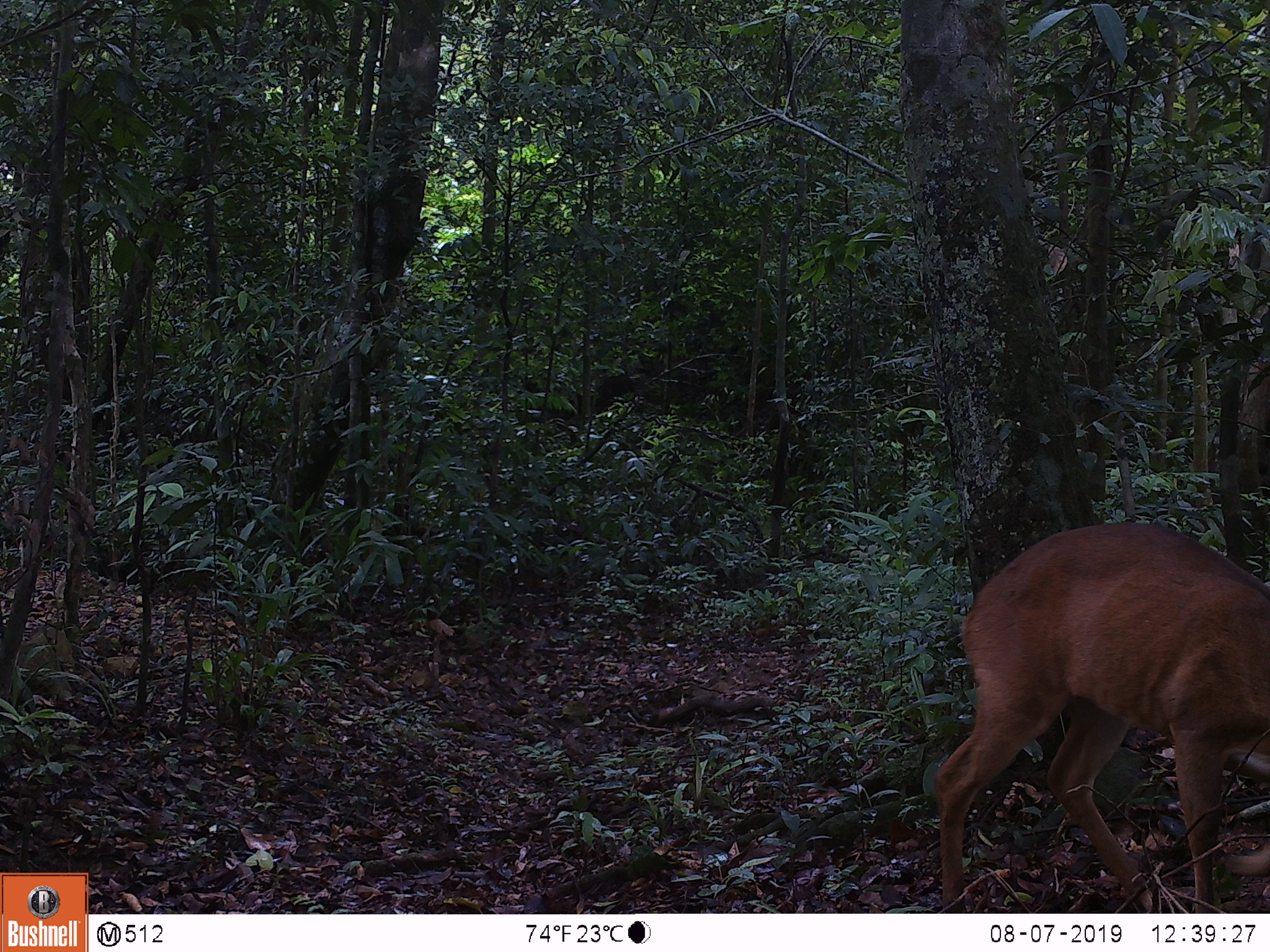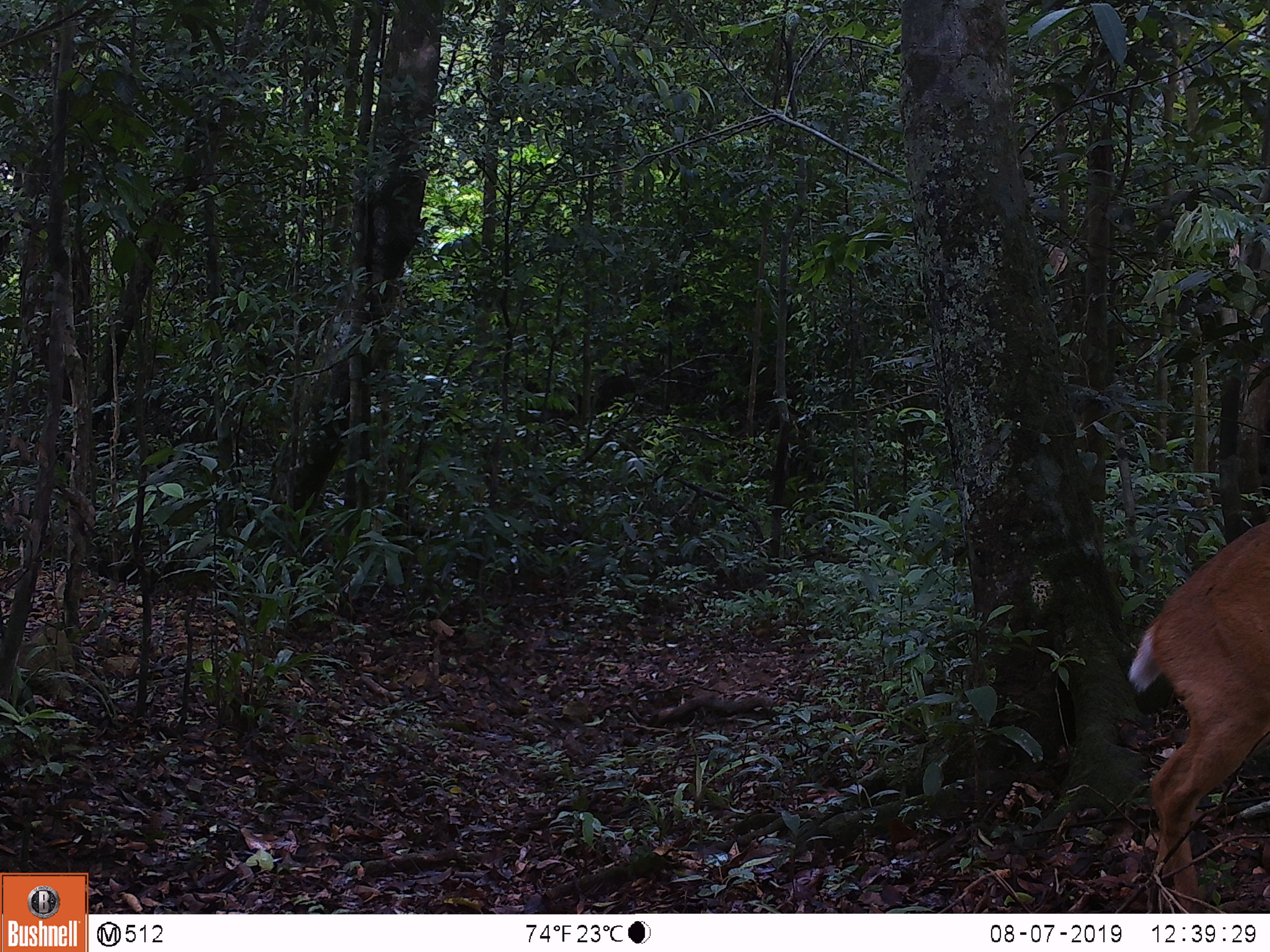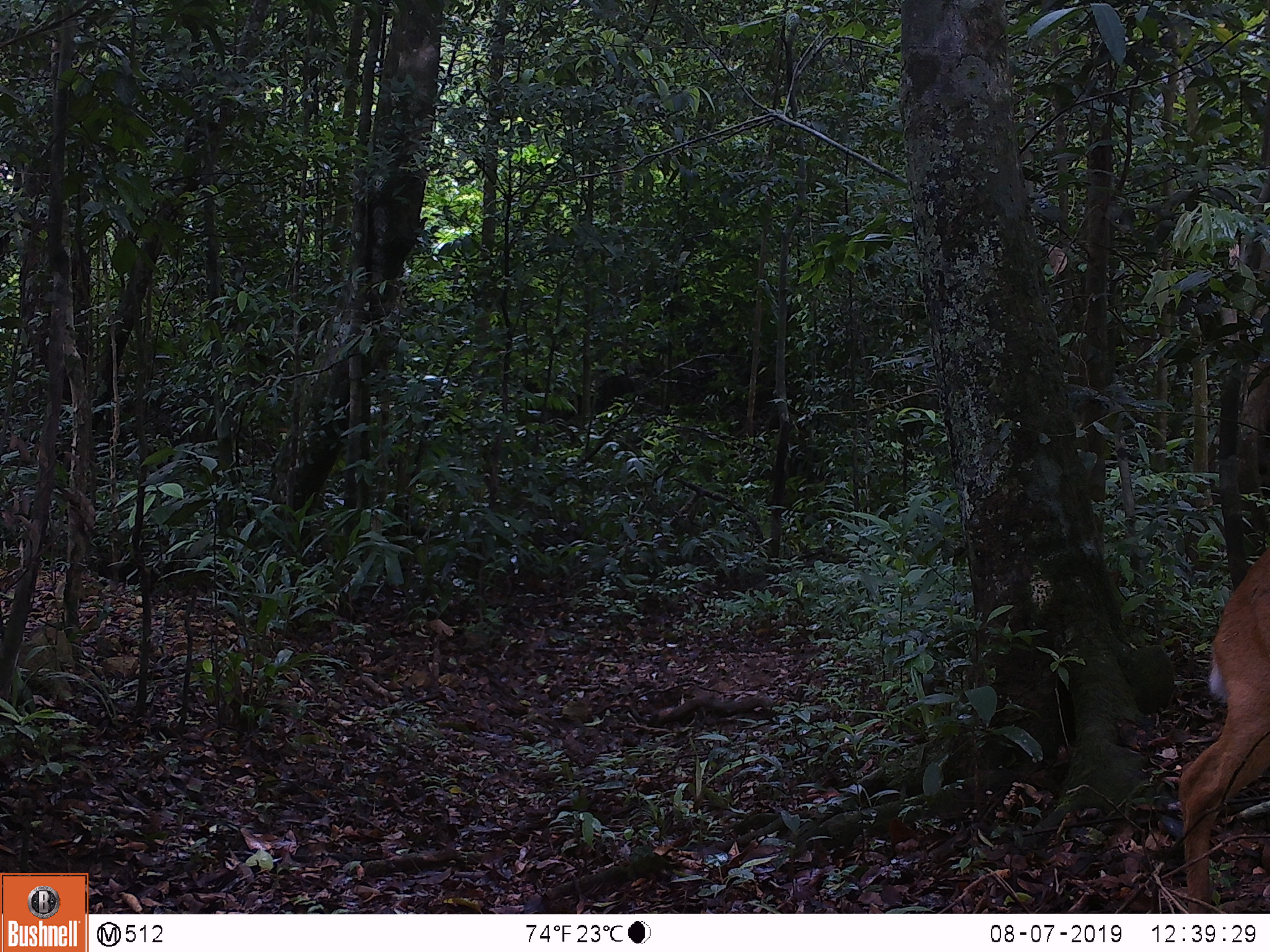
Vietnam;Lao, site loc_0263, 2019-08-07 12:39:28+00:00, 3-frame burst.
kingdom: Animalia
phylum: Chordata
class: Mammalia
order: Artiodactyla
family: Cervidae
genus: Muntiacus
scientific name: Muntiacus vuquangensis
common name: large-antlered muntjac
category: large antlered muntjac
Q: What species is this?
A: Large antlered muntjac (large-antlered muntjac) (Muntiacus vuquangensis).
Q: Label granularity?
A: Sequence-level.